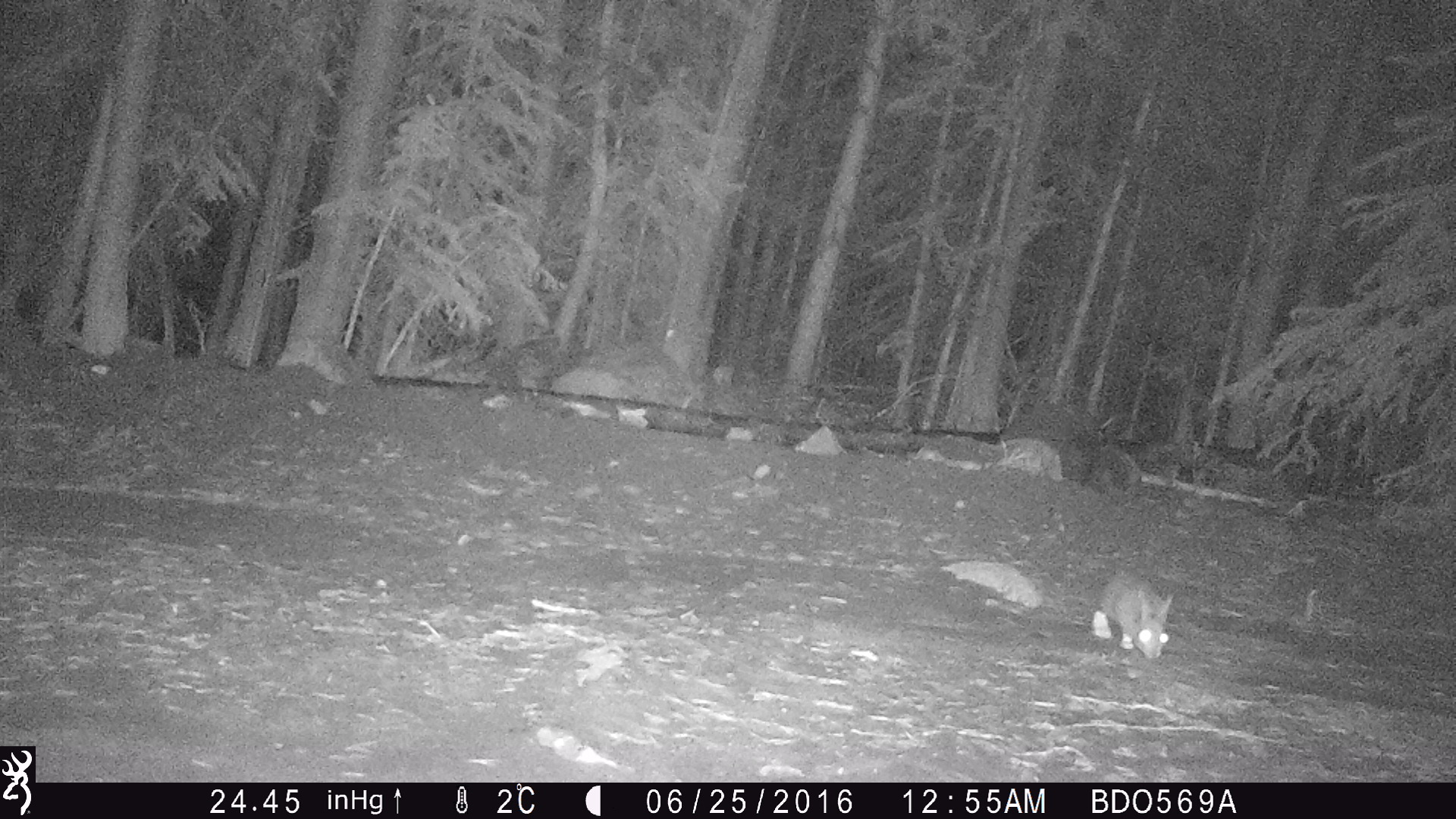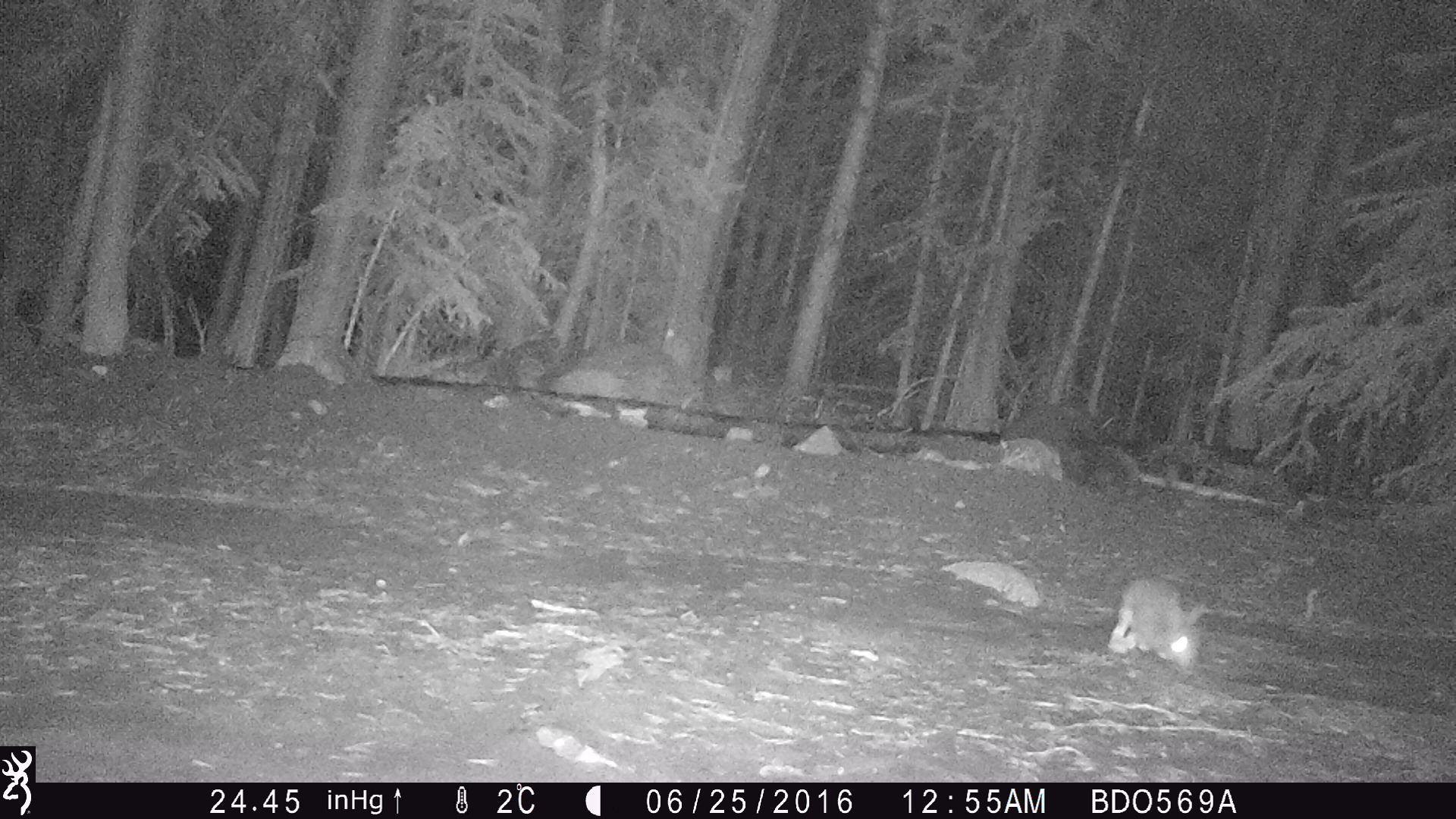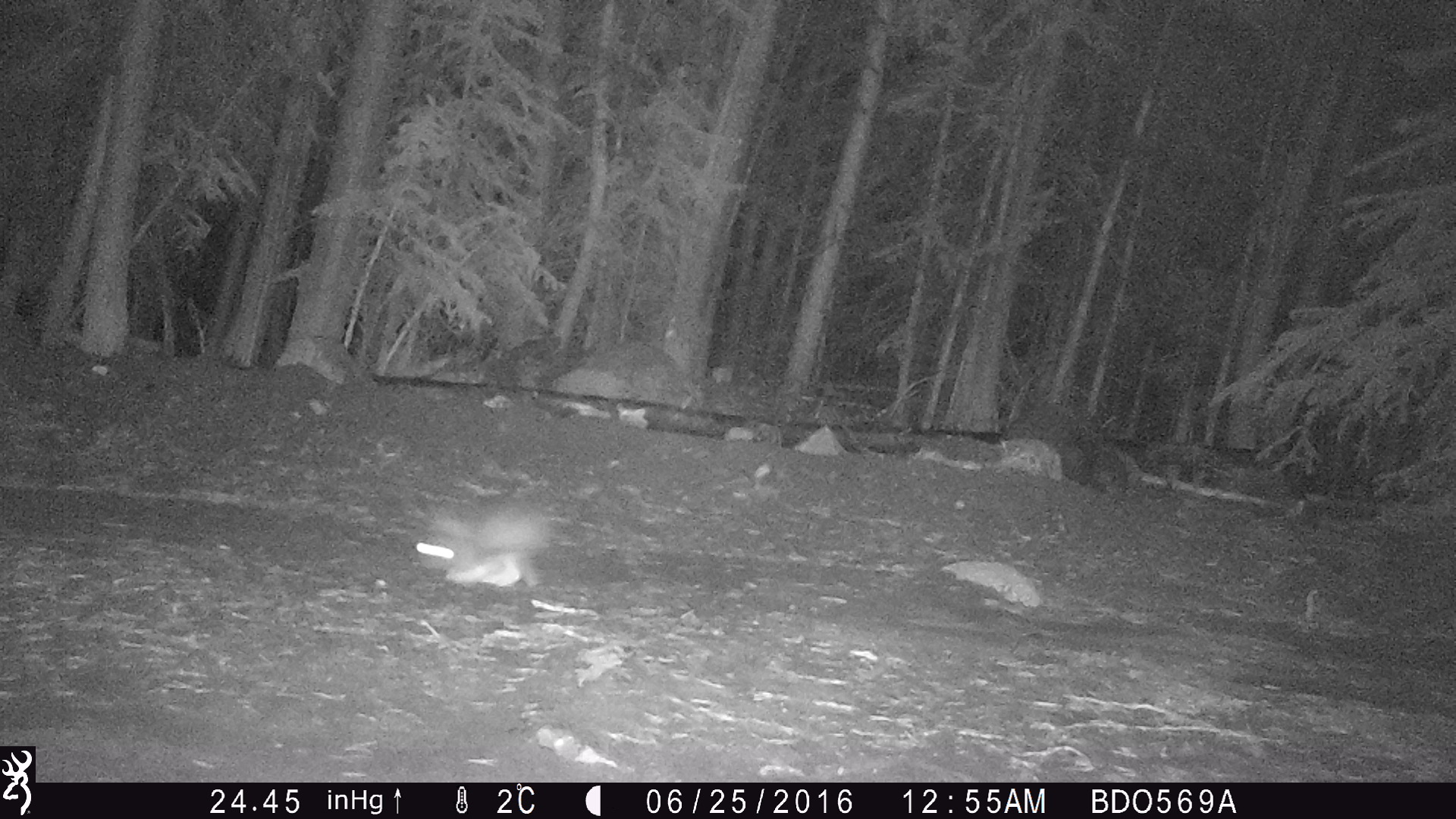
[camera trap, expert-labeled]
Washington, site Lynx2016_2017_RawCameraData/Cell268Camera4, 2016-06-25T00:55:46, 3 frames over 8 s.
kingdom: Animalia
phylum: Chordata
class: Mammalia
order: Lagomorpha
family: Leporidae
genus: Lepus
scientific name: Lepus americanus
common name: snowshoe hare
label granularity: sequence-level